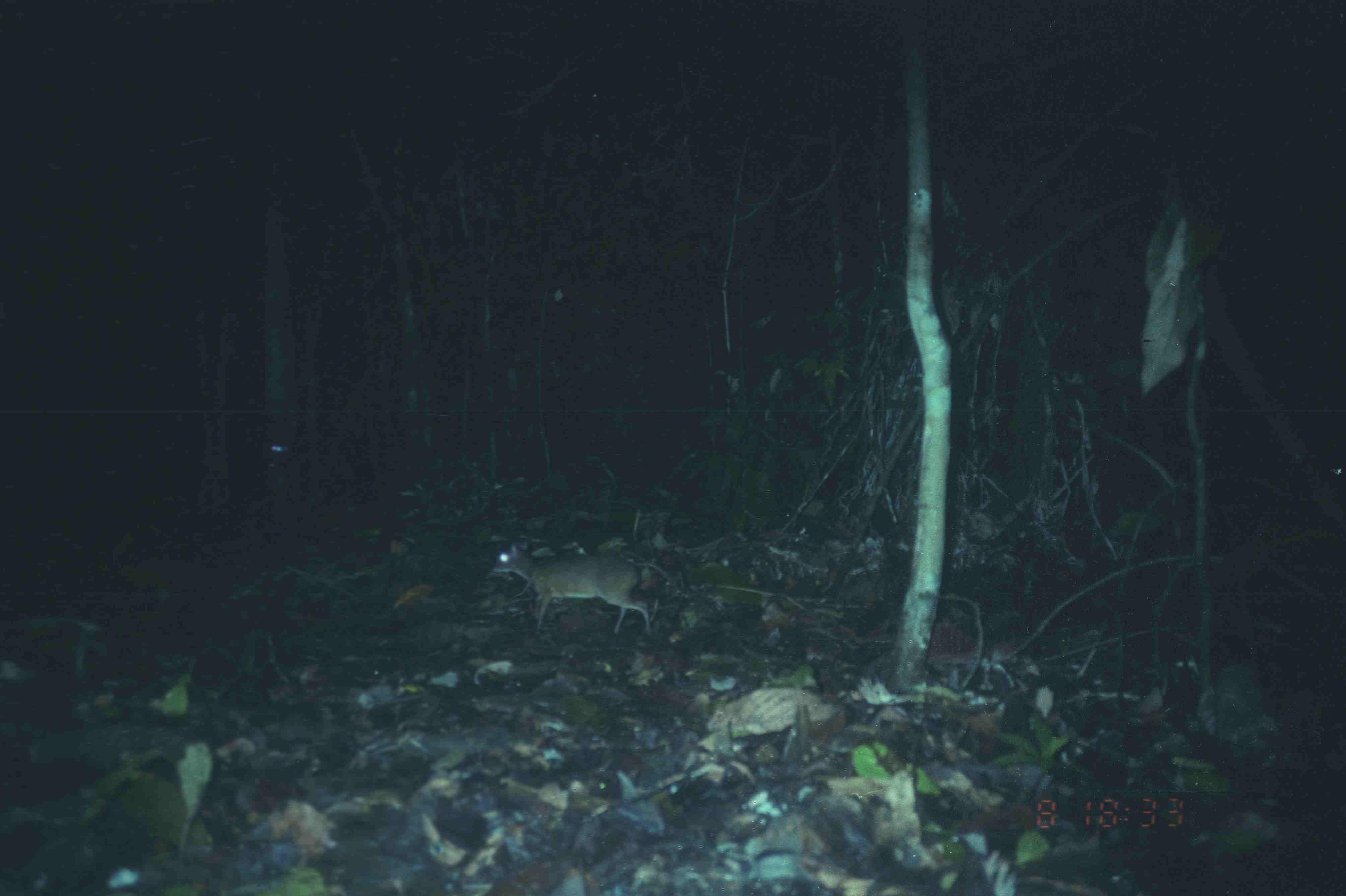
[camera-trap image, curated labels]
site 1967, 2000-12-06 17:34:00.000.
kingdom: Animalia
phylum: Chordata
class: Mammalia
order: Artiodactyla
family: Tragulidae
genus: Tragulus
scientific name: Tragulus javanicus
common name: javan chevrotain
Tragulus javanicus (javan chevrotain), count 1.